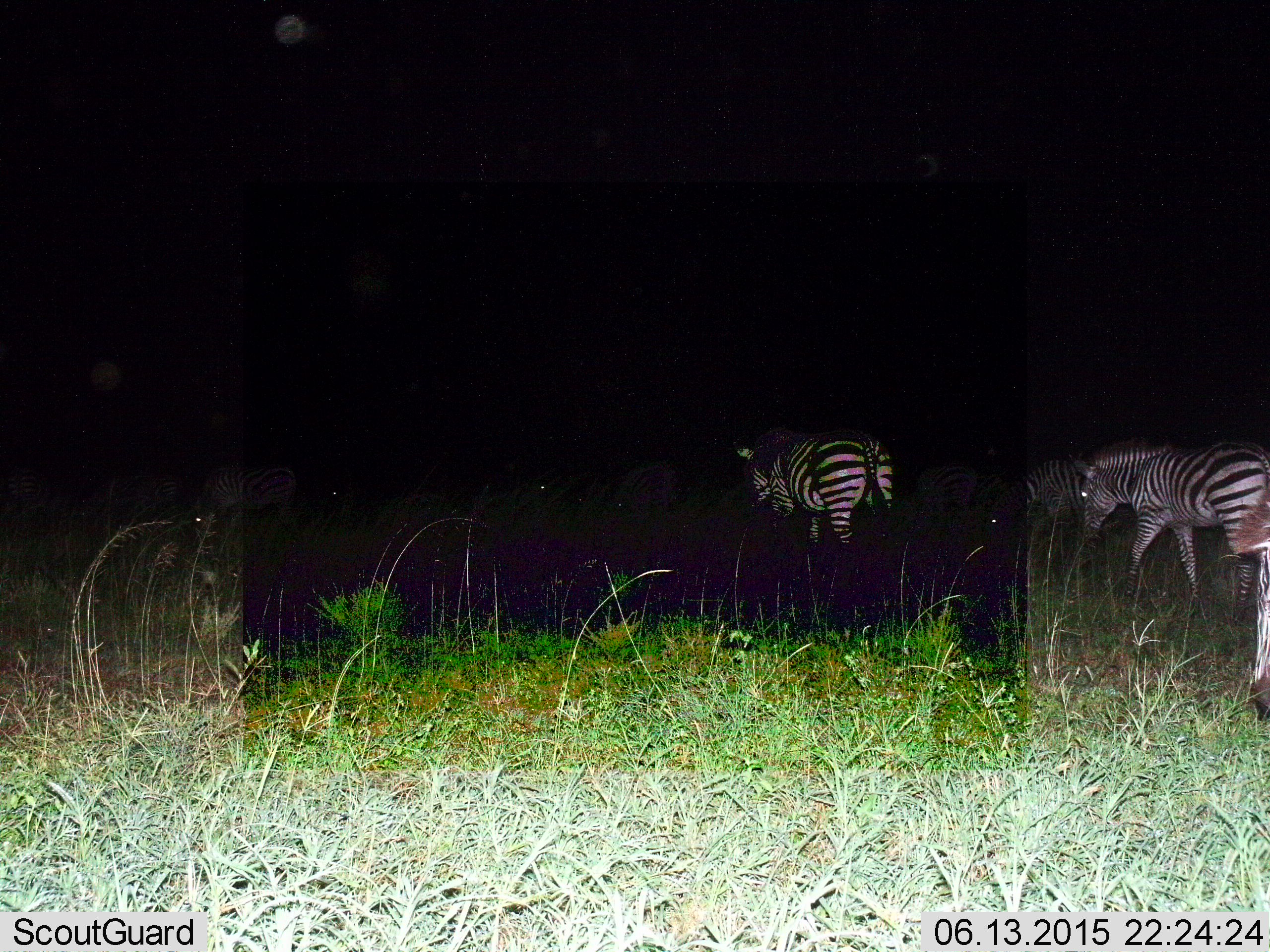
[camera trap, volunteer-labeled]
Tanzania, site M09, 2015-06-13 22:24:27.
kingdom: Animalia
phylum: Chordata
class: Mammalia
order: Perissodactyla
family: Equidae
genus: Equus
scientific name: Equus quagga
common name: plains zebra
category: zebra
Zebra (plains zebra) (Equus quagga), count 5. Behavior (volunteer vote fractions): standing 60%, resting 0%, moving 70%, interacting 0%. Young present (vote fraction): 0%. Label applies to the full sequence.